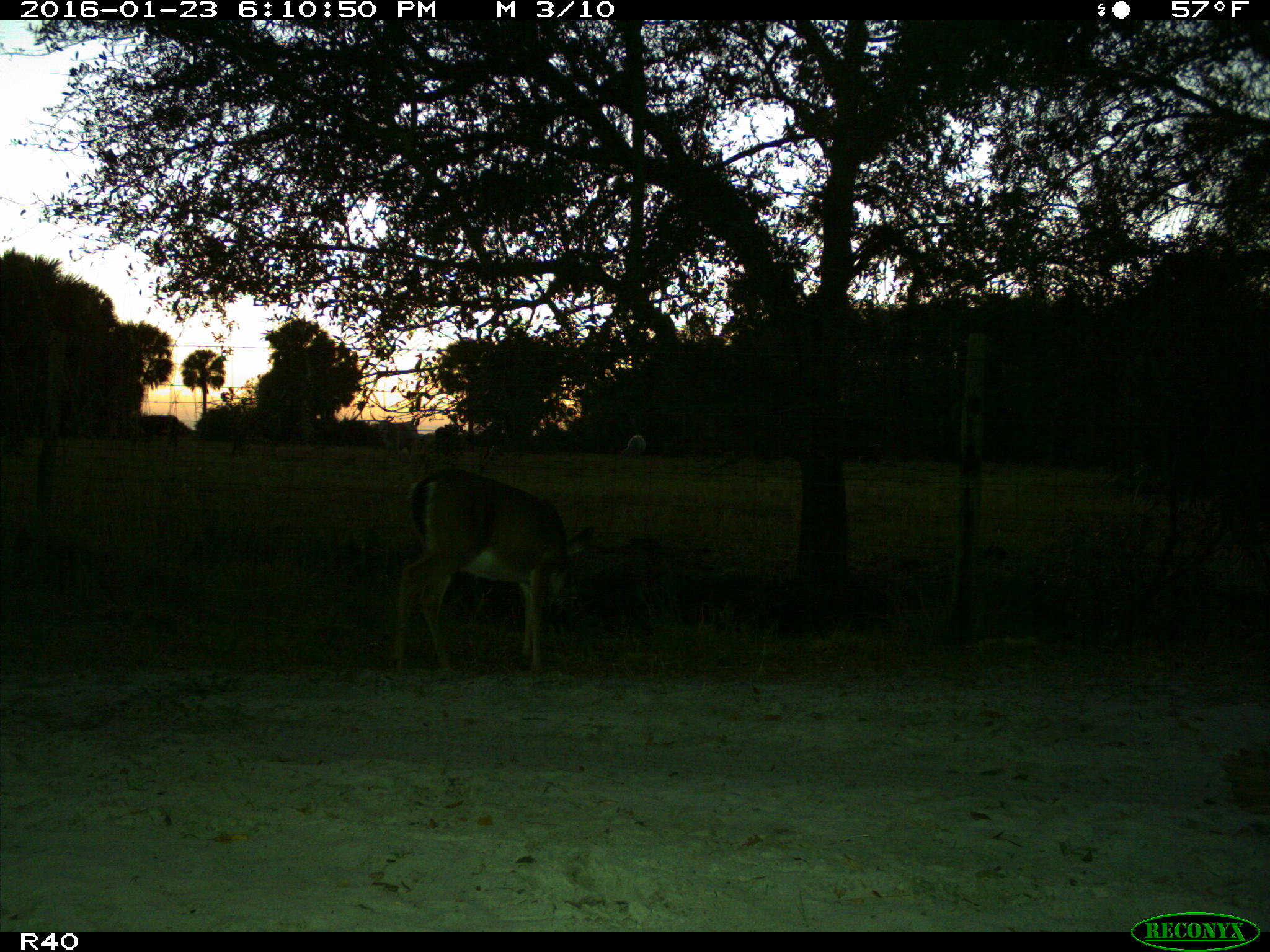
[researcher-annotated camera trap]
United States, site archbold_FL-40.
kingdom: Animalia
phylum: Chordata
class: Mammalia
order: Artiodactyla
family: Cervidae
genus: Odocoileus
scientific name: Odocoileus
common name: deer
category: unidentified deer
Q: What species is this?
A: Unidentified deer (deer) (Odocoileus).